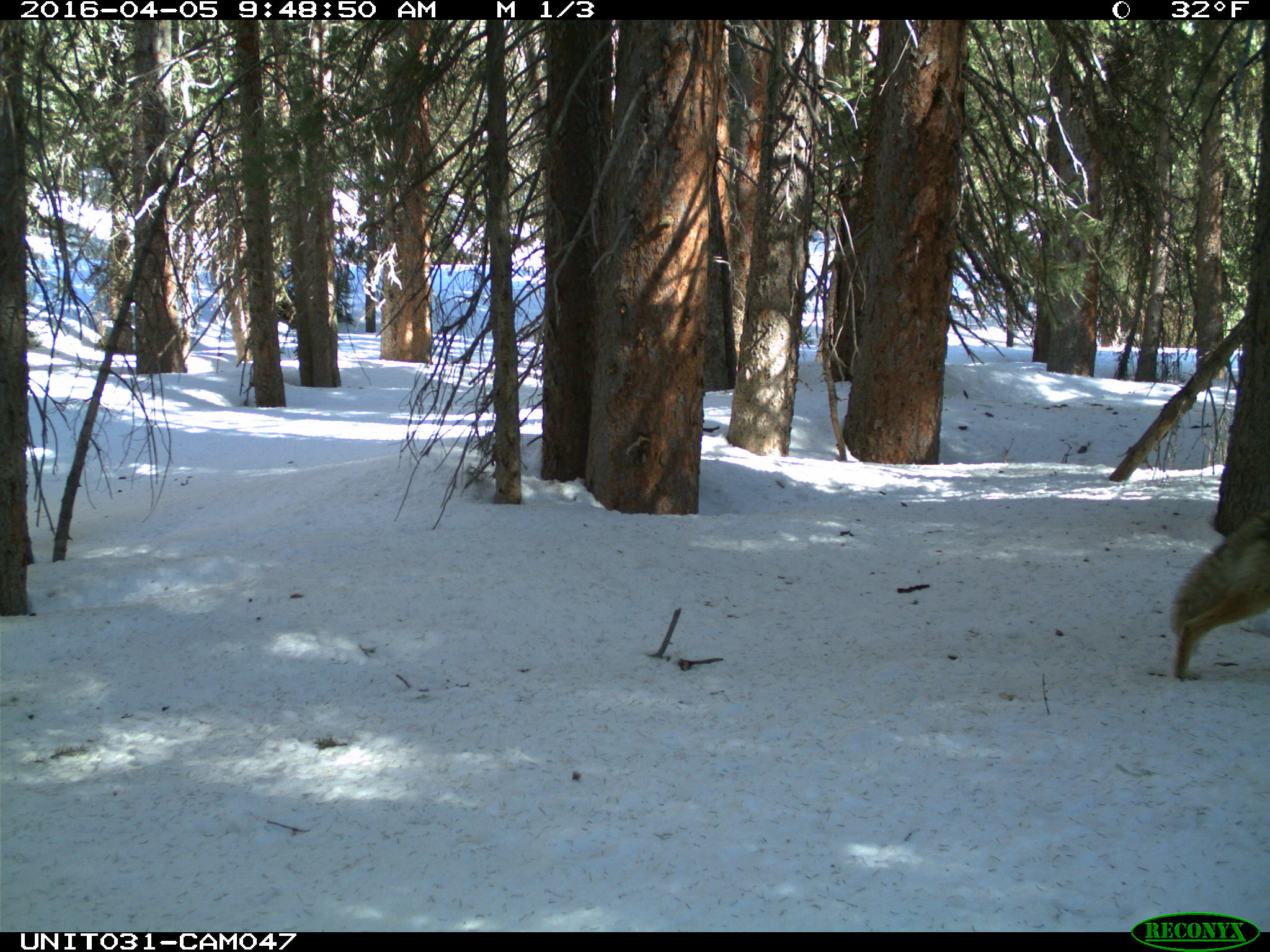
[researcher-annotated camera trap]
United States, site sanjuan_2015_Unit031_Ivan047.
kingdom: Animalia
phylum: Chordata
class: Mammalia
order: Carnivora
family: Canidae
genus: Canis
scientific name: Canis latrans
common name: coyote